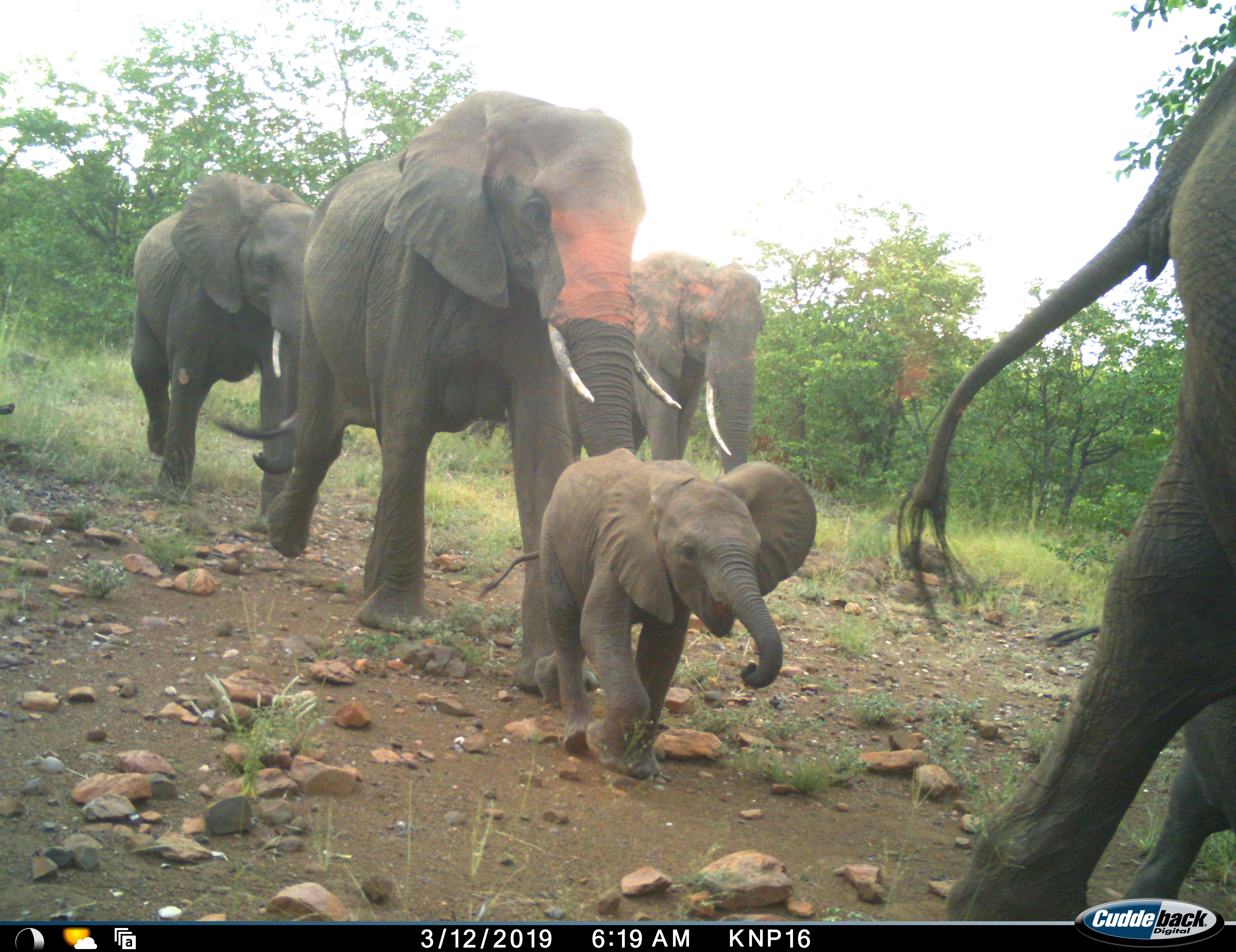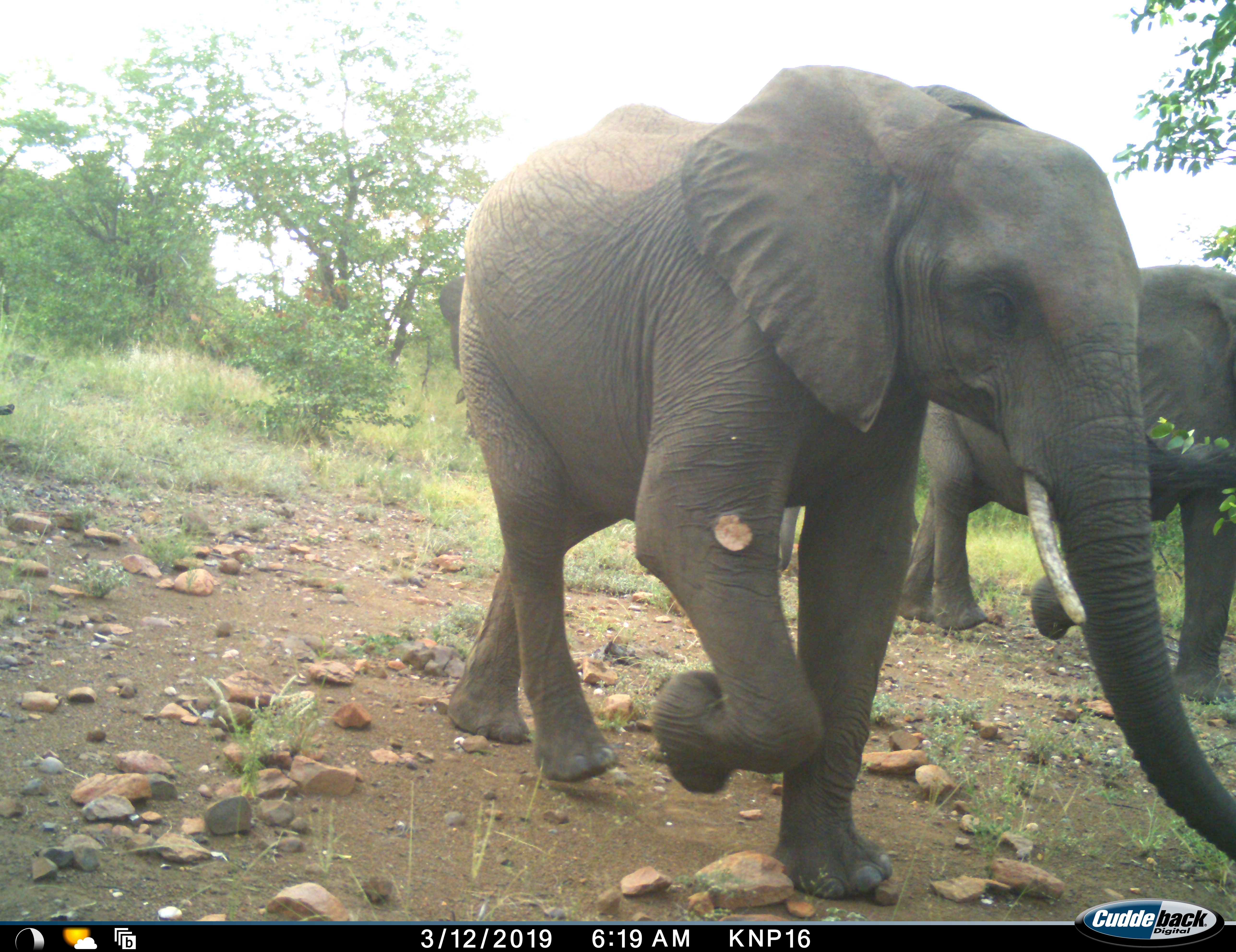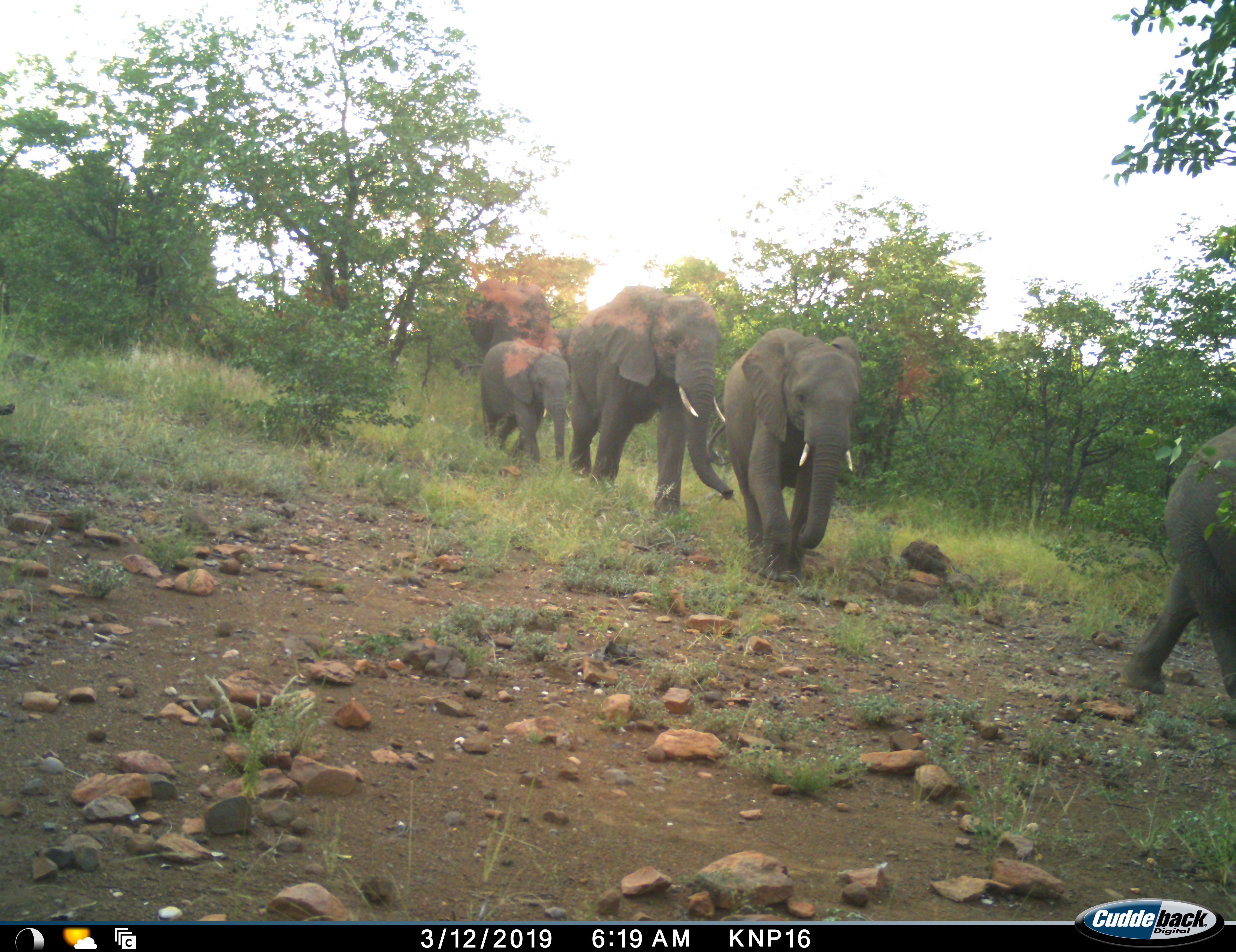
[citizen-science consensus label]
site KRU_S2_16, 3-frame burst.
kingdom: Animalia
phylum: Chordata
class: Mammalia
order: Proboscidea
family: Elephantidae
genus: Loxodonta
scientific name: Loxodonta africana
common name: african bush elephant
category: elephant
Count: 5.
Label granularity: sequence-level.